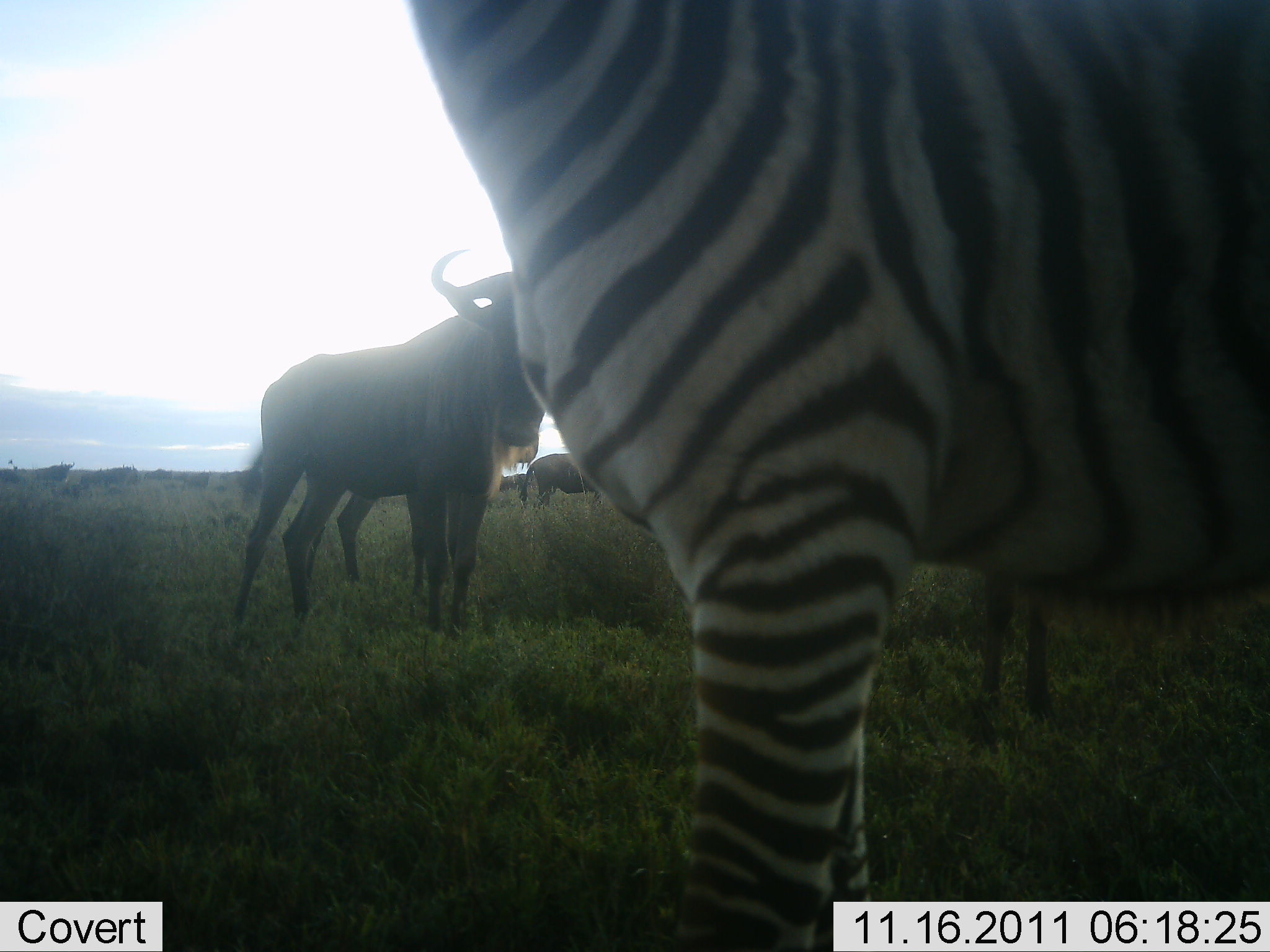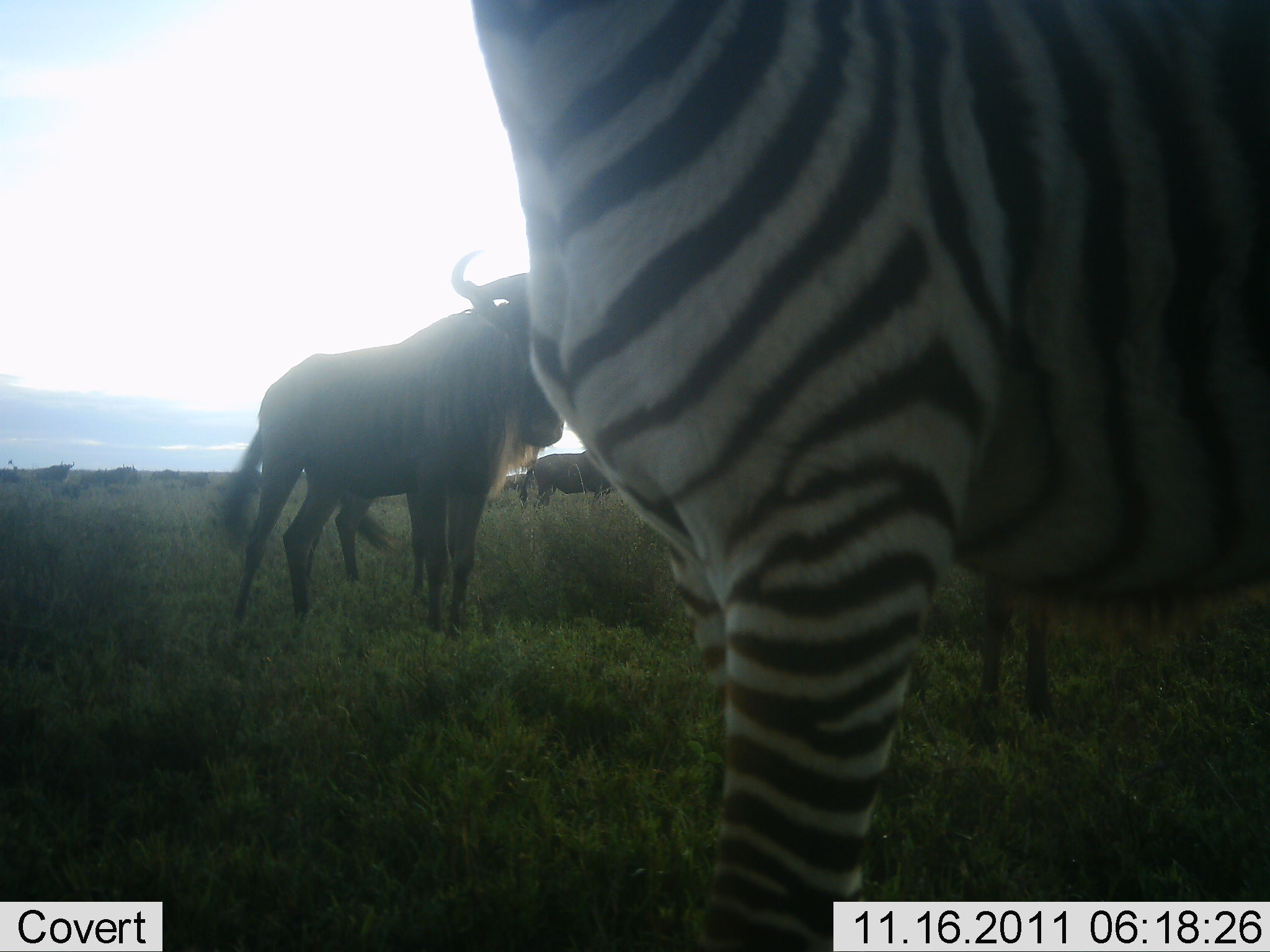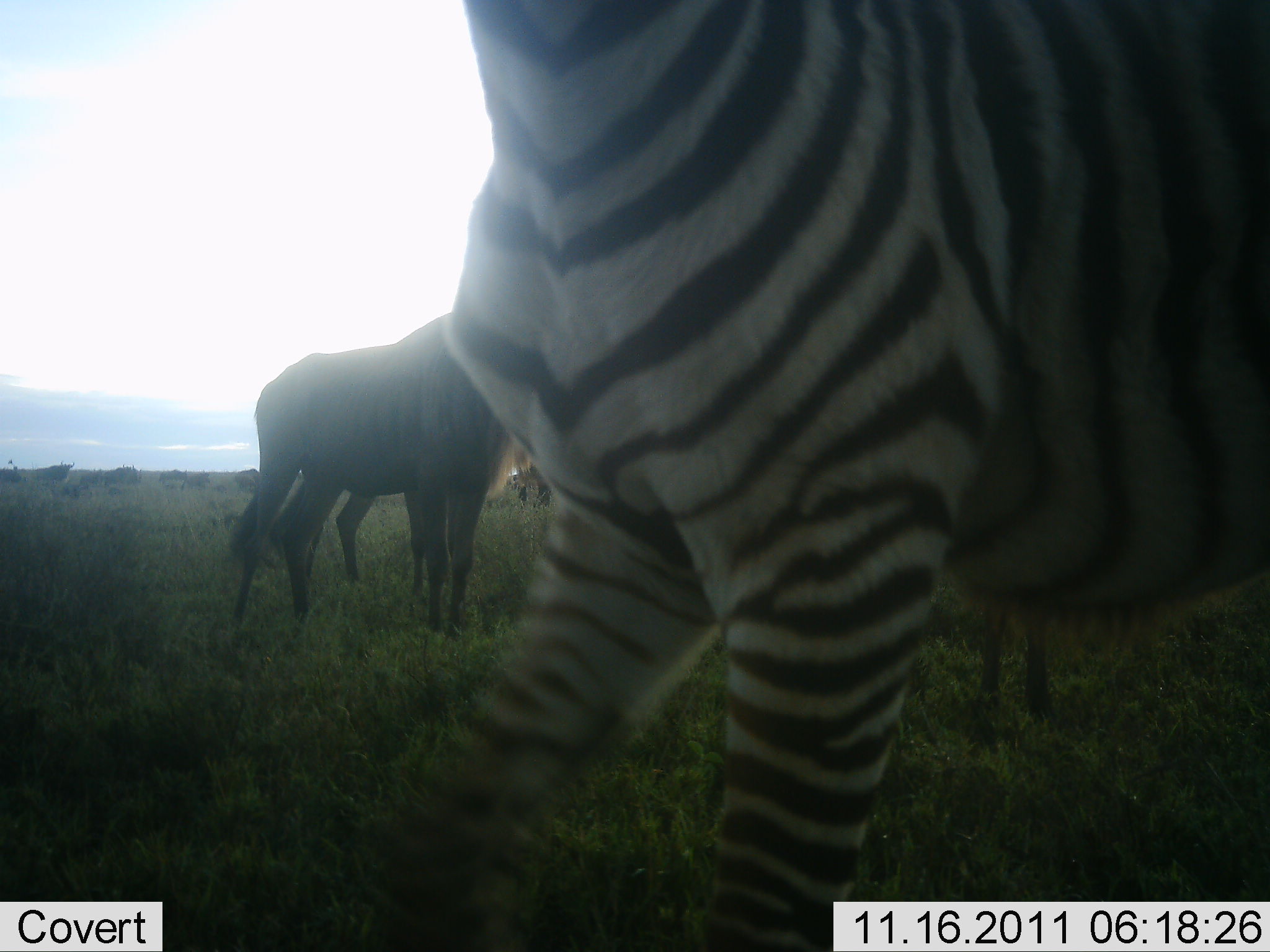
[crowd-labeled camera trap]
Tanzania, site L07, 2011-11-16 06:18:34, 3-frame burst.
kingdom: Animalia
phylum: Chordata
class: Mammalia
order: Artiodactyla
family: Bovidae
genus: Connochaetes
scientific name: Connochaetes taurinus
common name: blue wildebeest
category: wildebeest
Wildebeest (blue wildebeest) (Connochaetes taurinus), count 2. Behavior (volunteer vote fractions): standing 91%, resting 0%, moving 18%, interacting 0%. Young present (vote fraction): 0%. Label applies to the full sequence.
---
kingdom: Animalia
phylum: Chordata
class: Mammalia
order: Perissodactyla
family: Equidae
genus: Equus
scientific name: Equus quagga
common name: plains zebra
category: zebra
Zebra (plains zebra) (Equus quagga), count 1. Behavior (volunteer vote fractions): standing 92%, resting 0%, moving 15%, interacting 0%. Young present (vote fraction): 0%. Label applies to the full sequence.